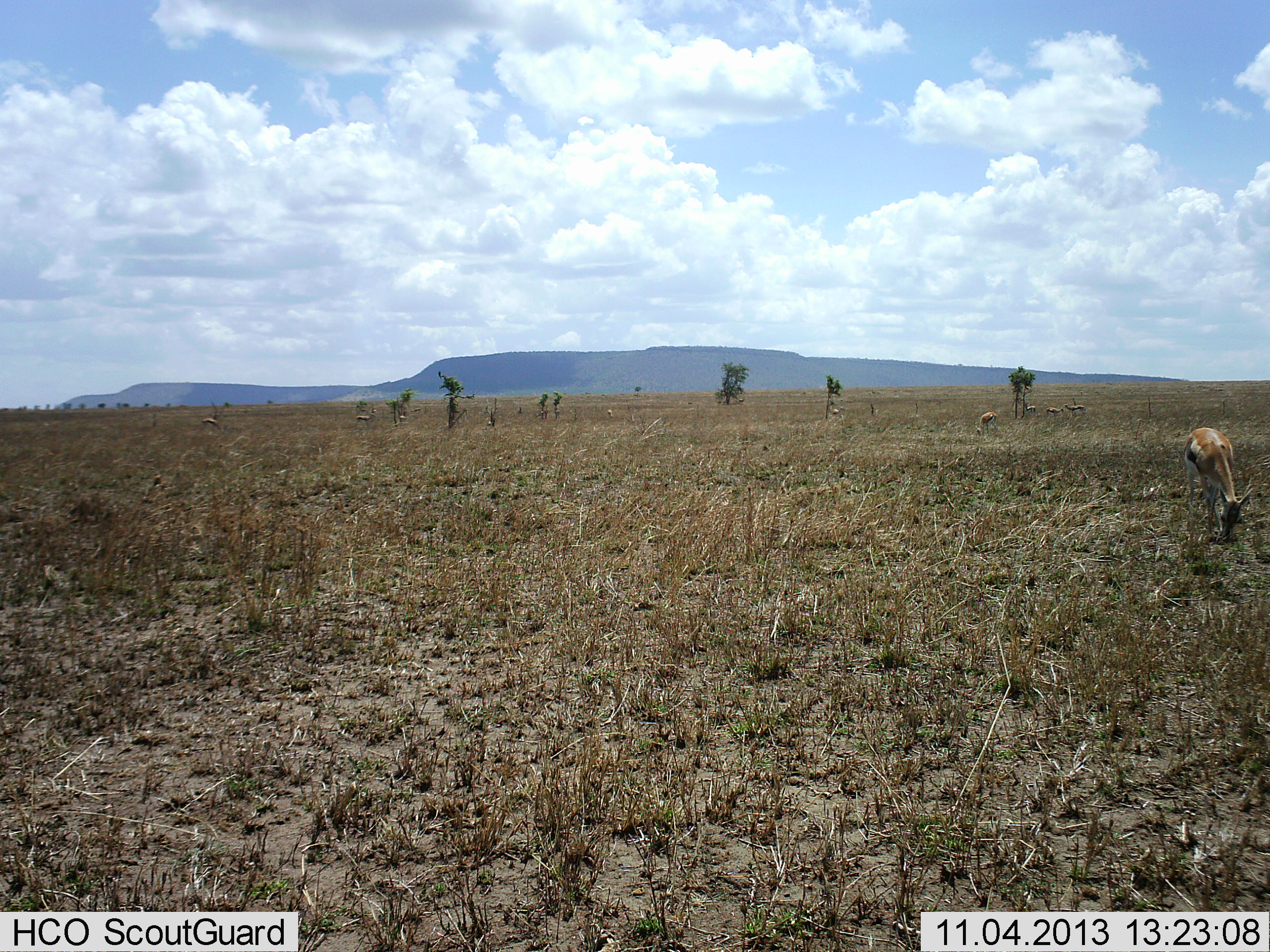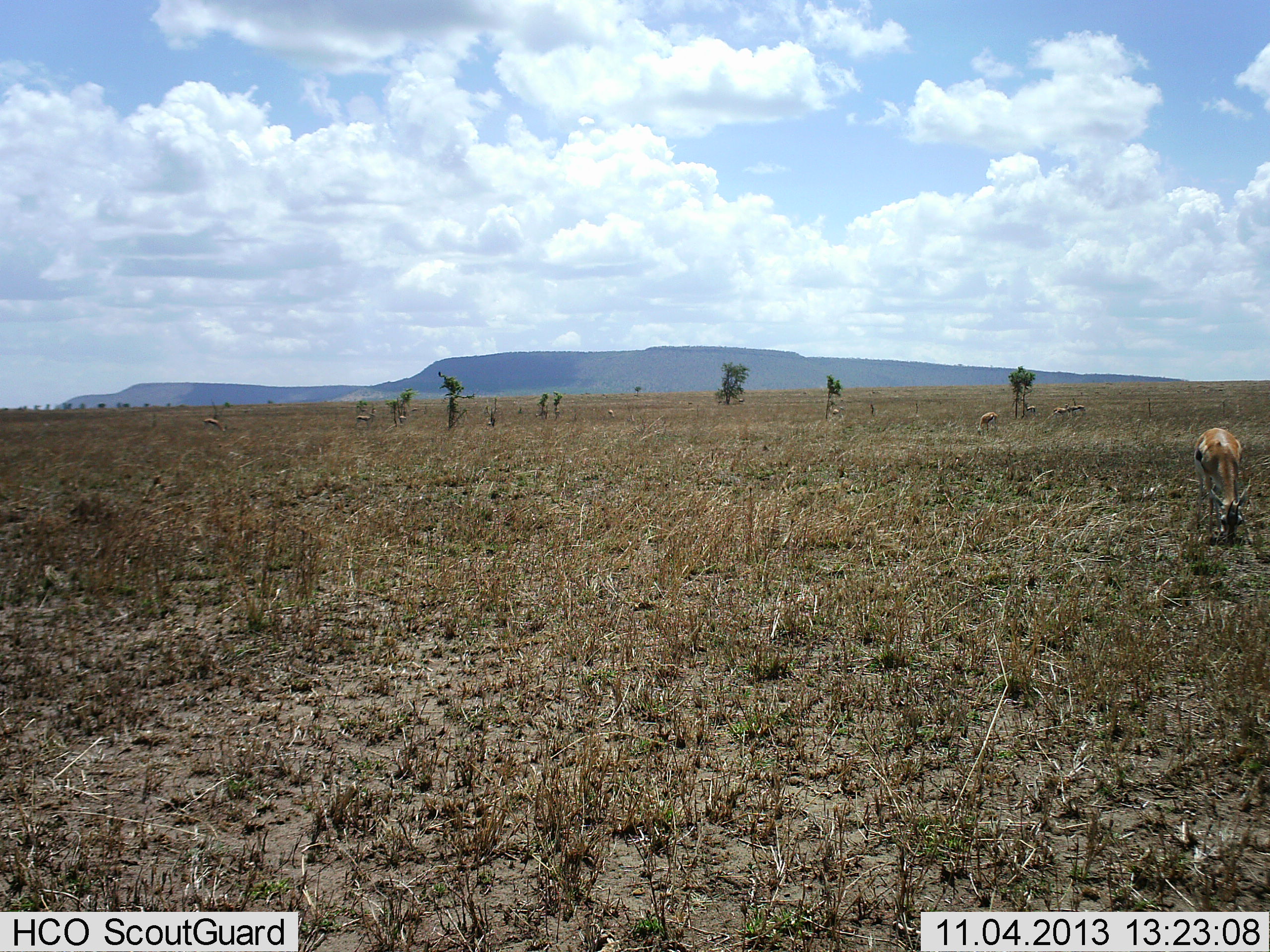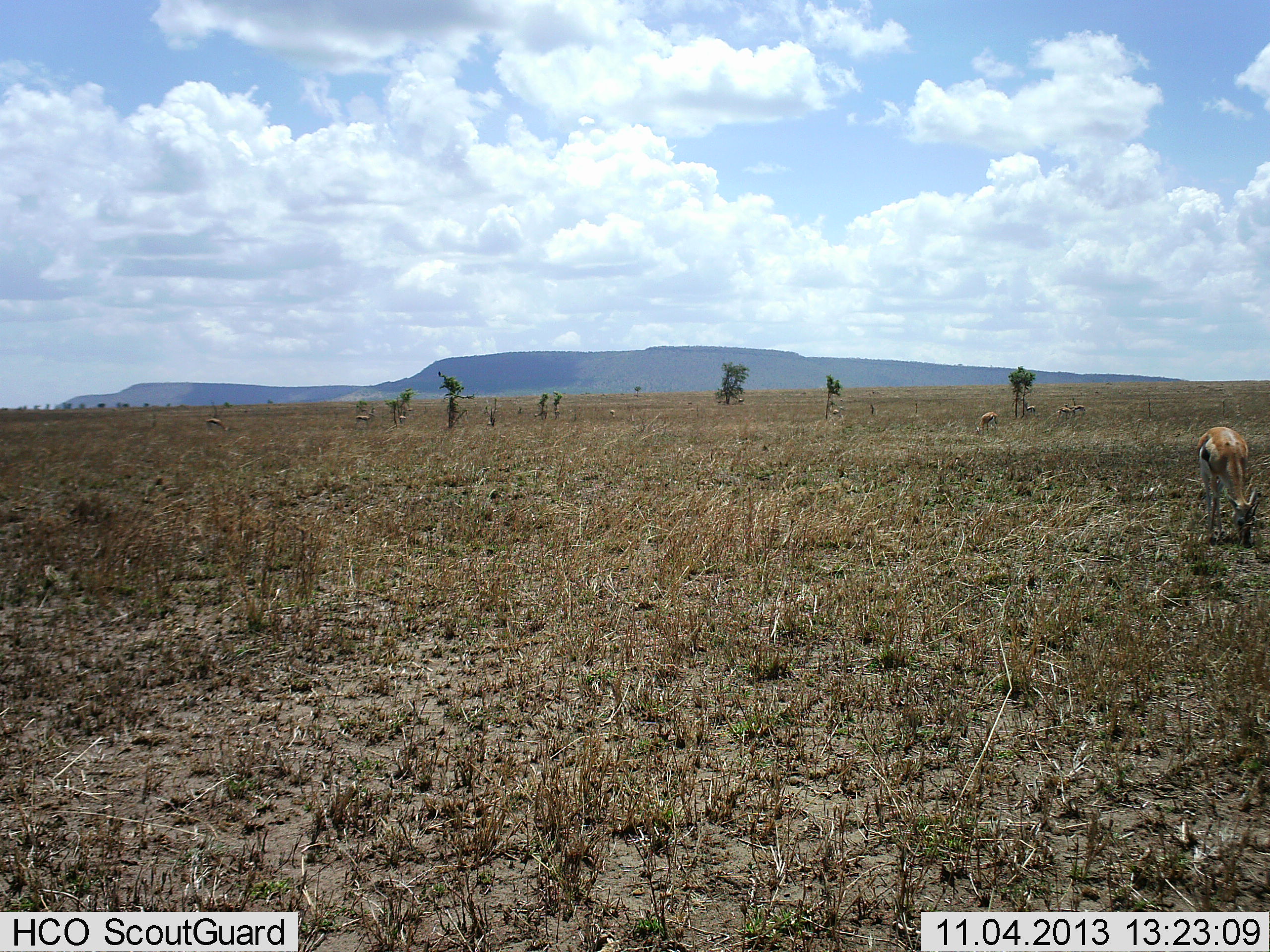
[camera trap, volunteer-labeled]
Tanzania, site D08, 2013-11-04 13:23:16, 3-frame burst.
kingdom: Animalia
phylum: Chordata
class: Mammalia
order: Artiodactyla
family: Bovidae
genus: Eudorcas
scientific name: Eudorcas thomsonii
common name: thomson's gazelle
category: gazellethomsons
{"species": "gazellethomsons (thomson's gazelle) (Eudorcas thomsonii)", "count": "7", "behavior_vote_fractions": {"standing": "65%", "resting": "3%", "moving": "23%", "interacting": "0%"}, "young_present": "0%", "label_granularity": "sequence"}